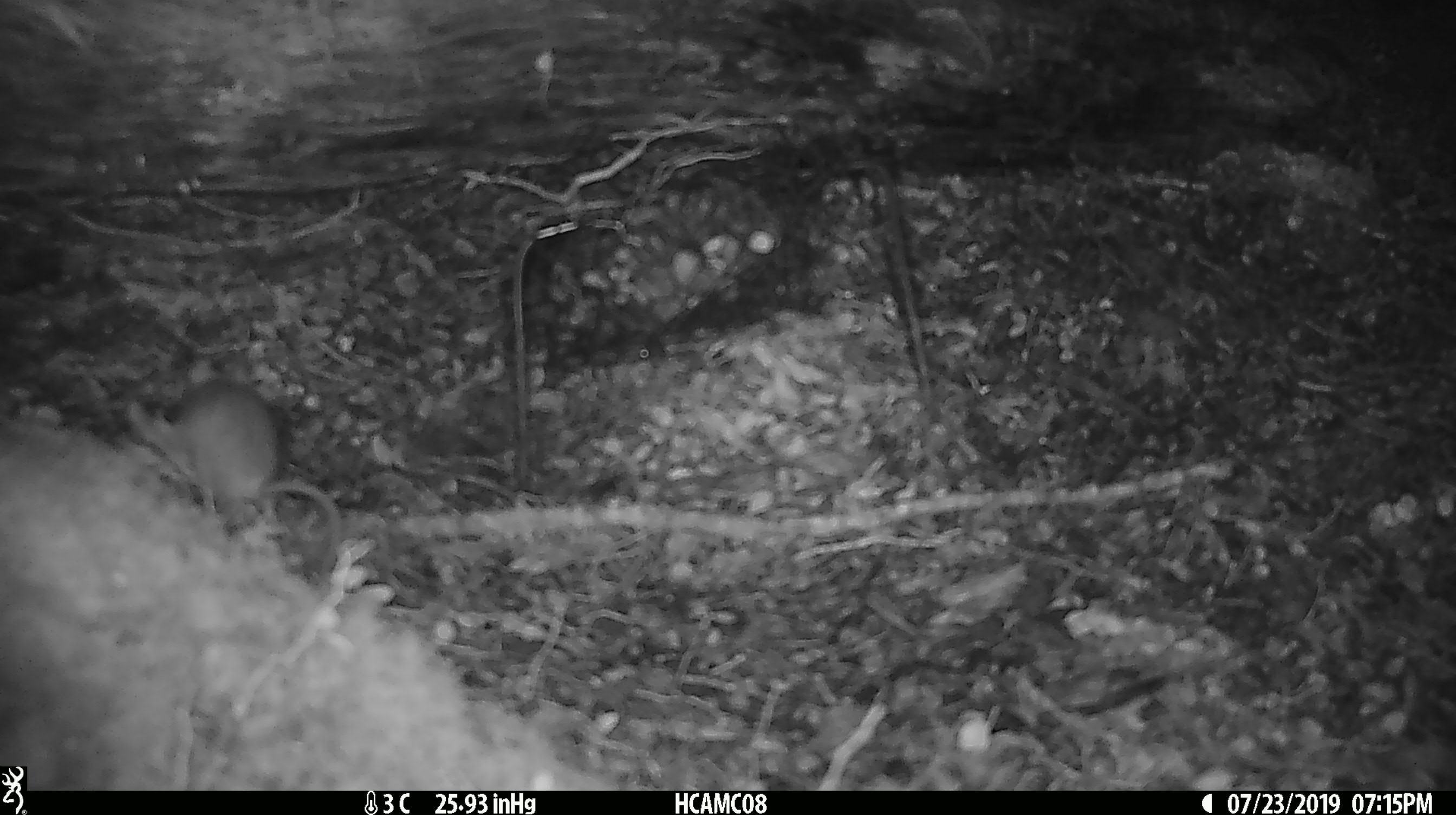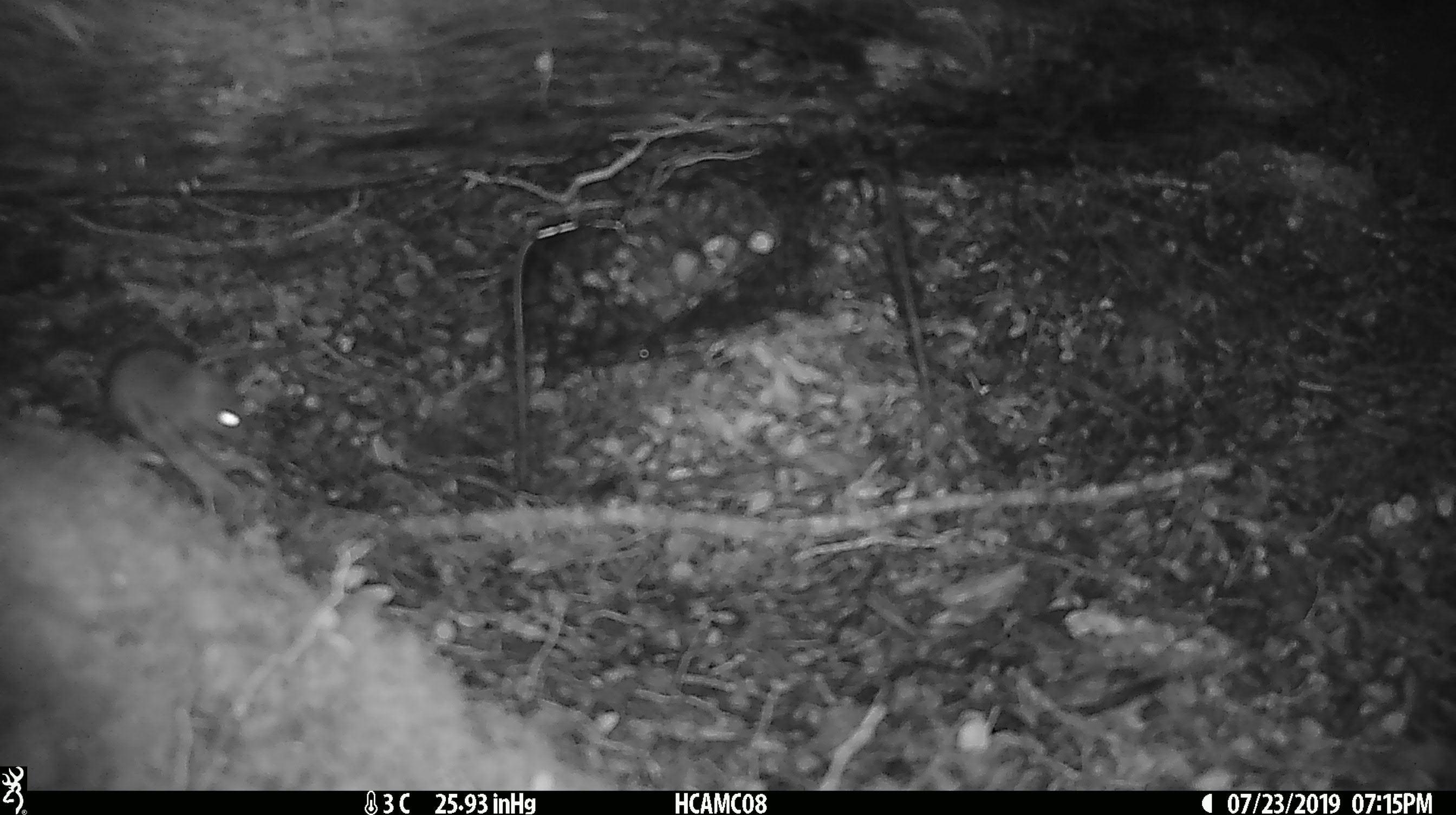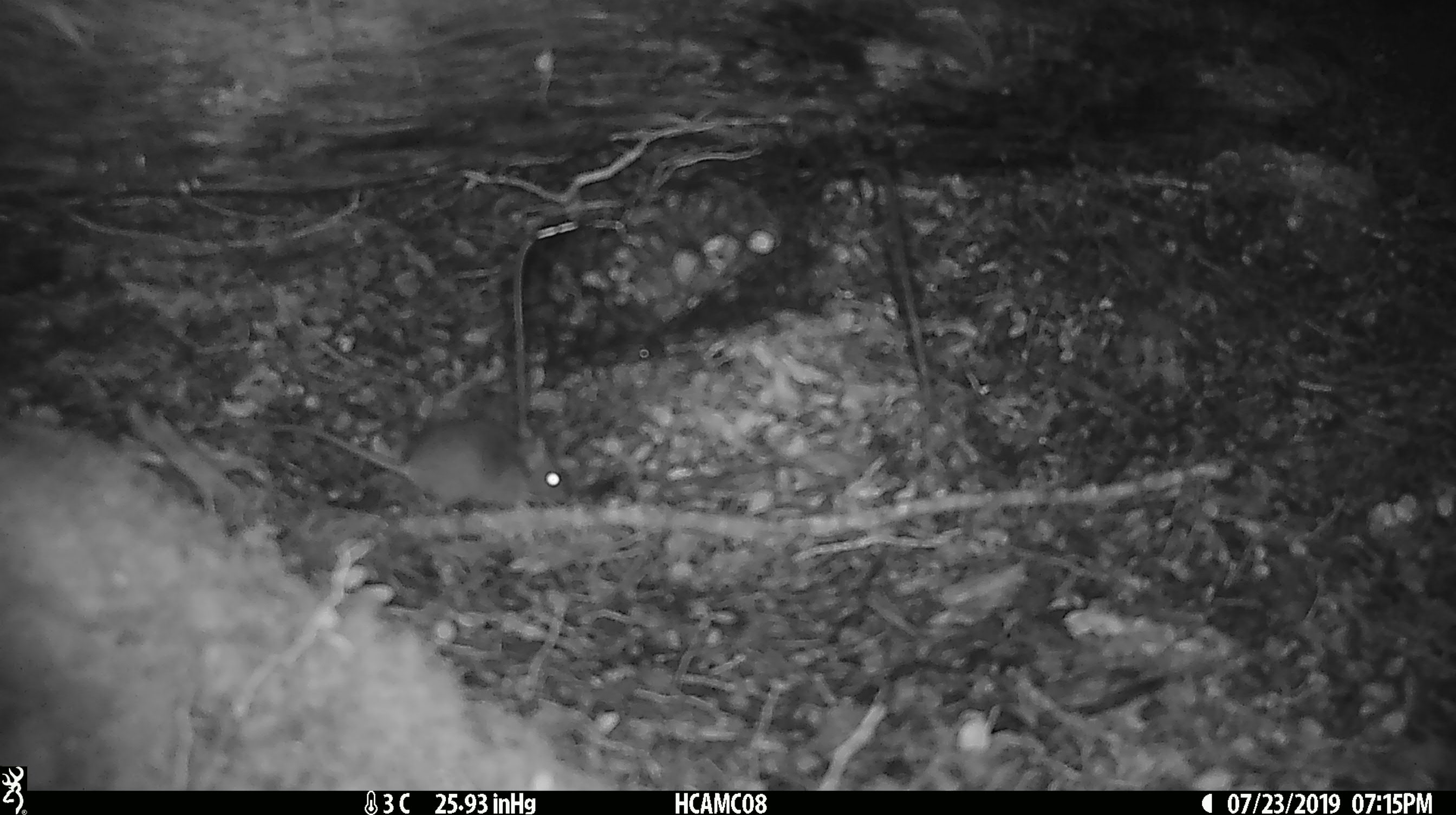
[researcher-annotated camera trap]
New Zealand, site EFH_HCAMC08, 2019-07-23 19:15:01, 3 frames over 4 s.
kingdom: Animalia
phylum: Chordata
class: Mammalia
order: Rodentia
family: Muridae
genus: Mus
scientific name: Mus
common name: mouse